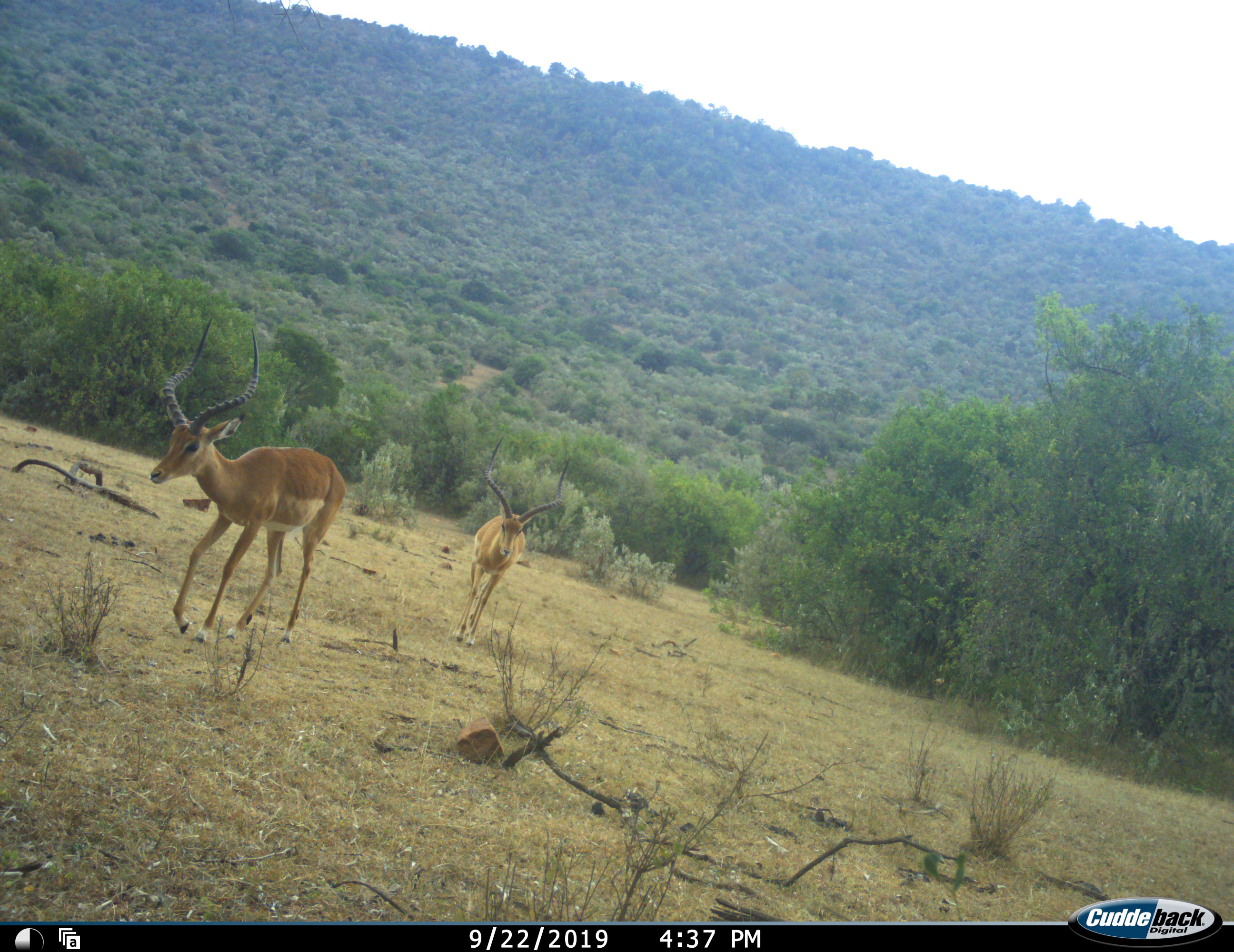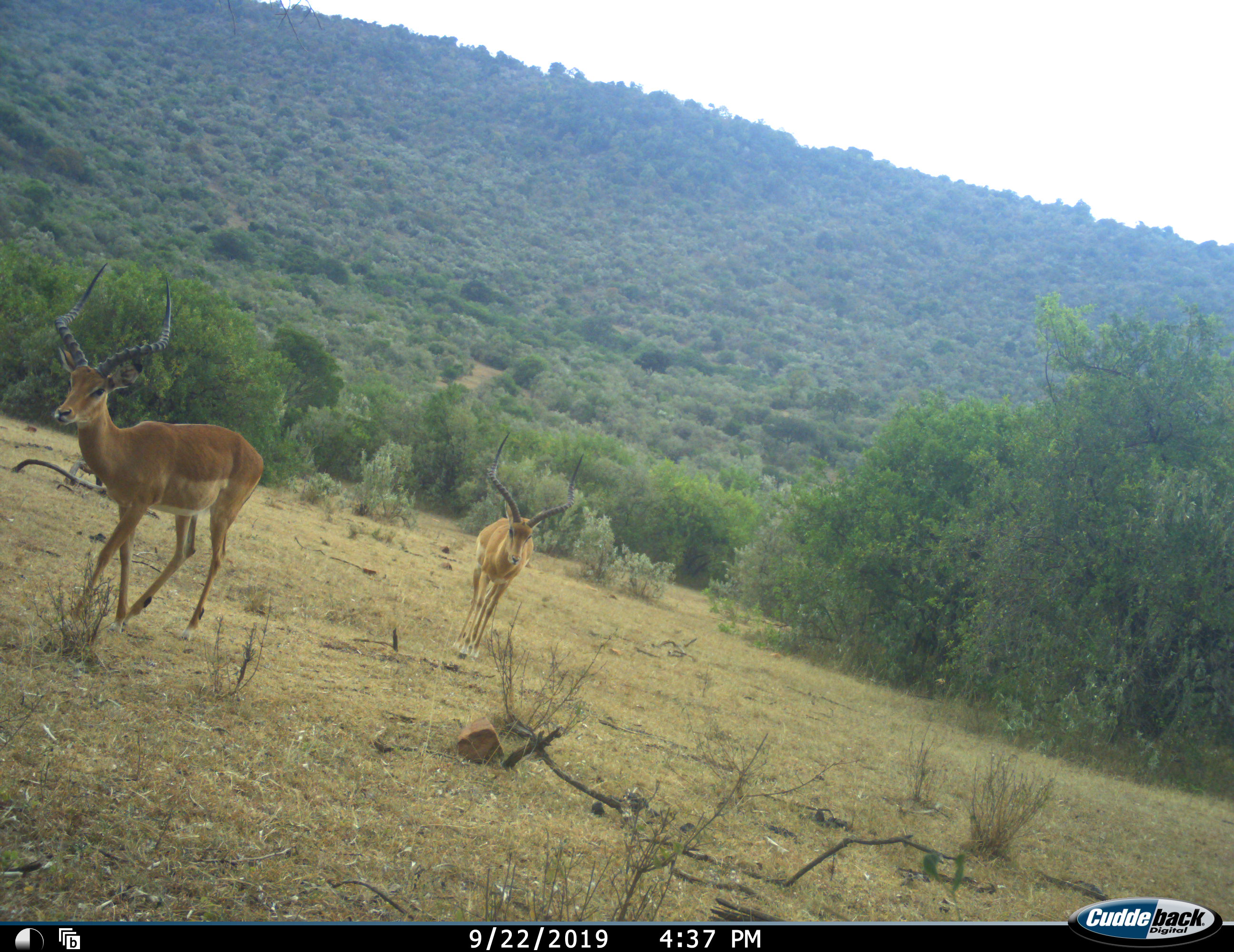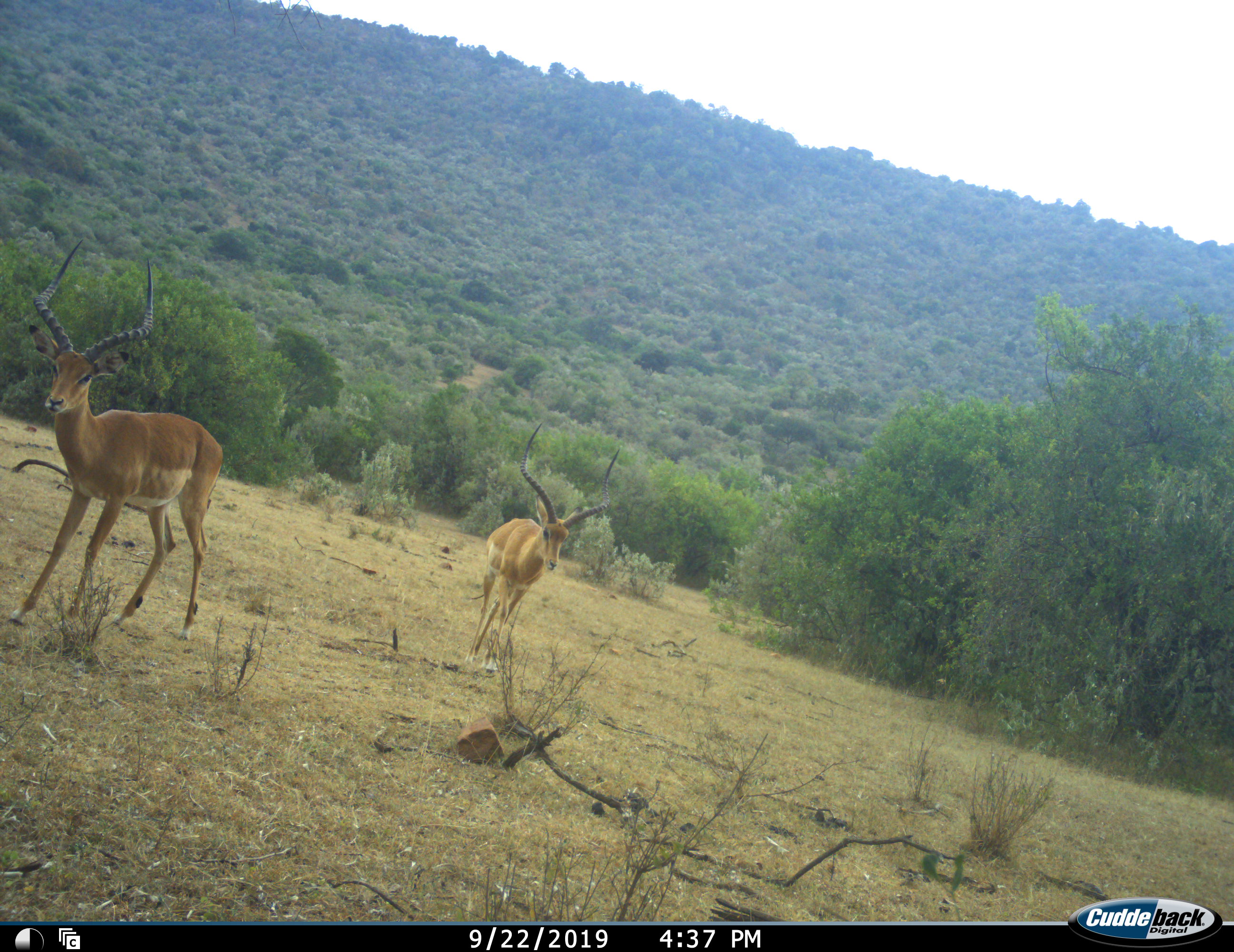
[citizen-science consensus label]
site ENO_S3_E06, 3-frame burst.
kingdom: Animalia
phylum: Chordata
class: Mammalia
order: Artiodactyla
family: Bovidae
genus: Aepyceros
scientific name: Aepyceros melampus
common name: impala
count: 2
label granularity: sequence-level